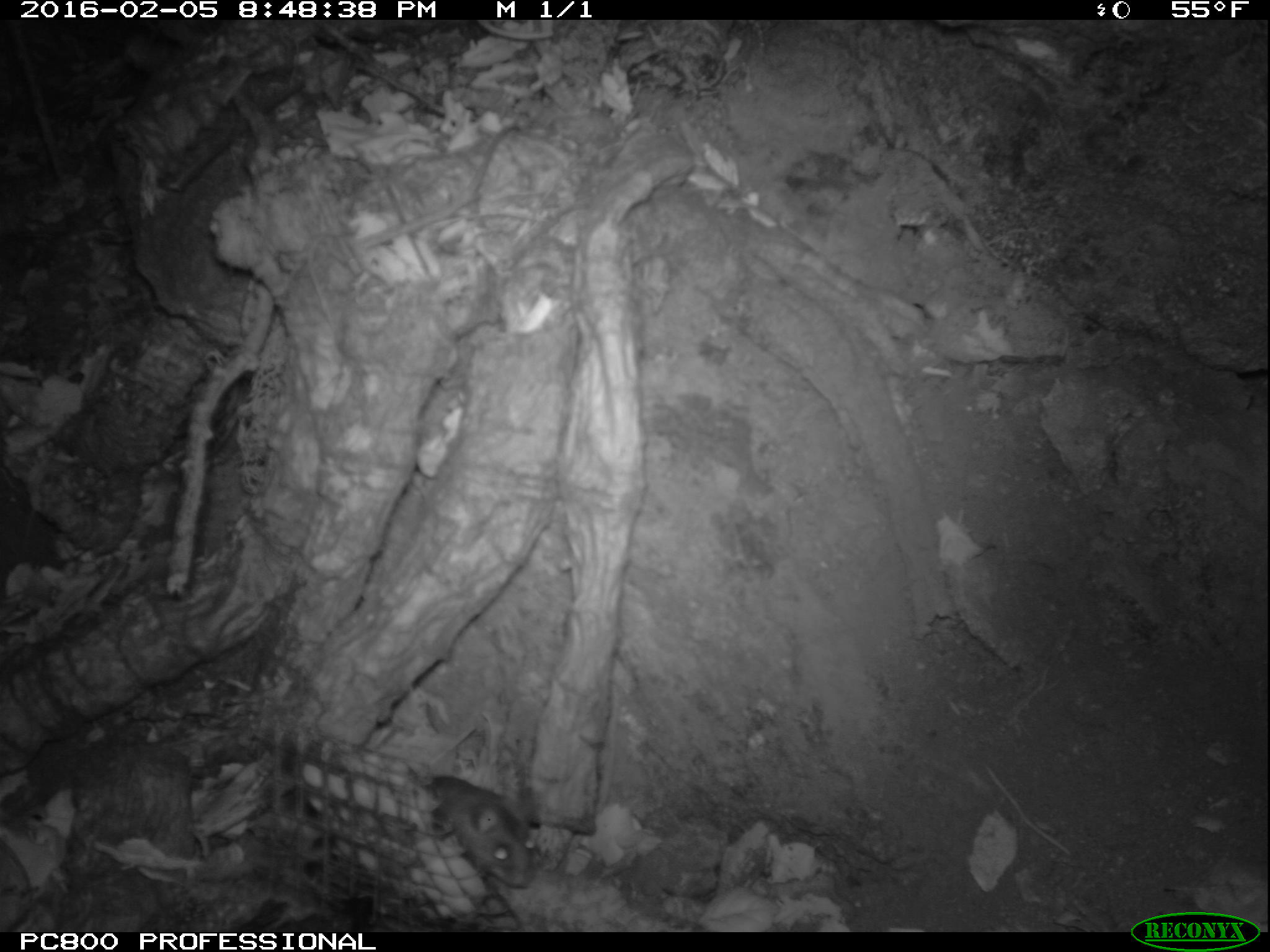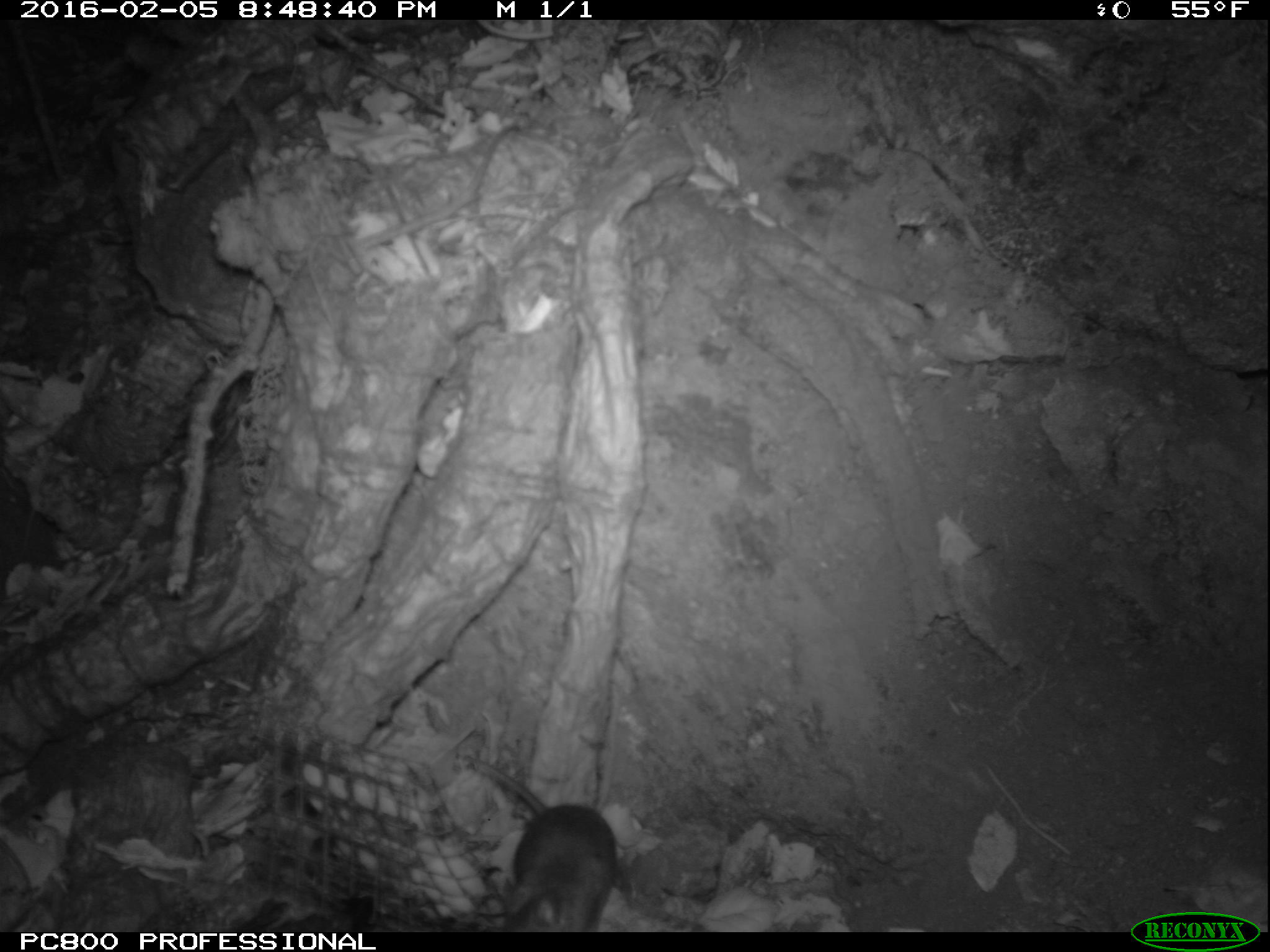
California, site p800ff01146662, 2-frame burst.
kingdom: Animalia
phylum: Chordata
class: Mammalia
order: Rodentia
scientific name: Rodentia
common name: rodent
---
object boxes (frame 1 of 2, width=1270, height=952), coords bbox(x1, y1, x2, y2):
rodent: bbox(420, 767, 533, 884)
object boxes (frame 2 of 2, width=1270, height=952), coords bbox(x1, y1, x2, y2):
rodent: bbox(463, 754, 631, 932)